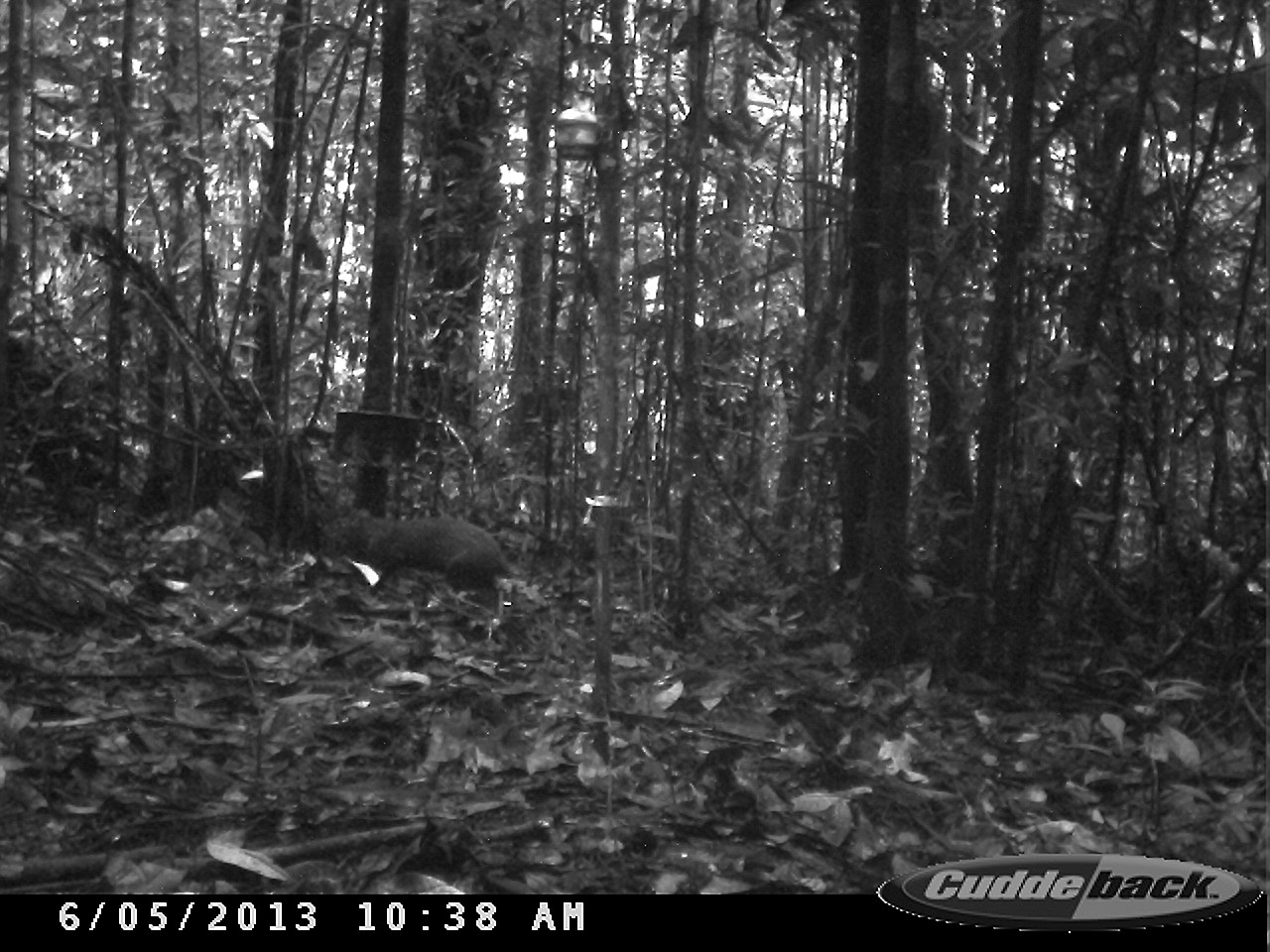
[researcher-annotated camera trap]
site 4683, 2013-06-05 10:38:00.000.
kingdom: Animalia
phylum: Chordata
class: Mammalia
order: Rodentia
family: Dasyproctidae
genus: Dasyprocta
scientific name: Dasyprocta leporina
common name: red-rumped agouti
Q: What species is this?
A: Dasyprocta leporina (red-rumped agouti).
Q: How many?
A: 1.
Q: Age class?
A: Adult.